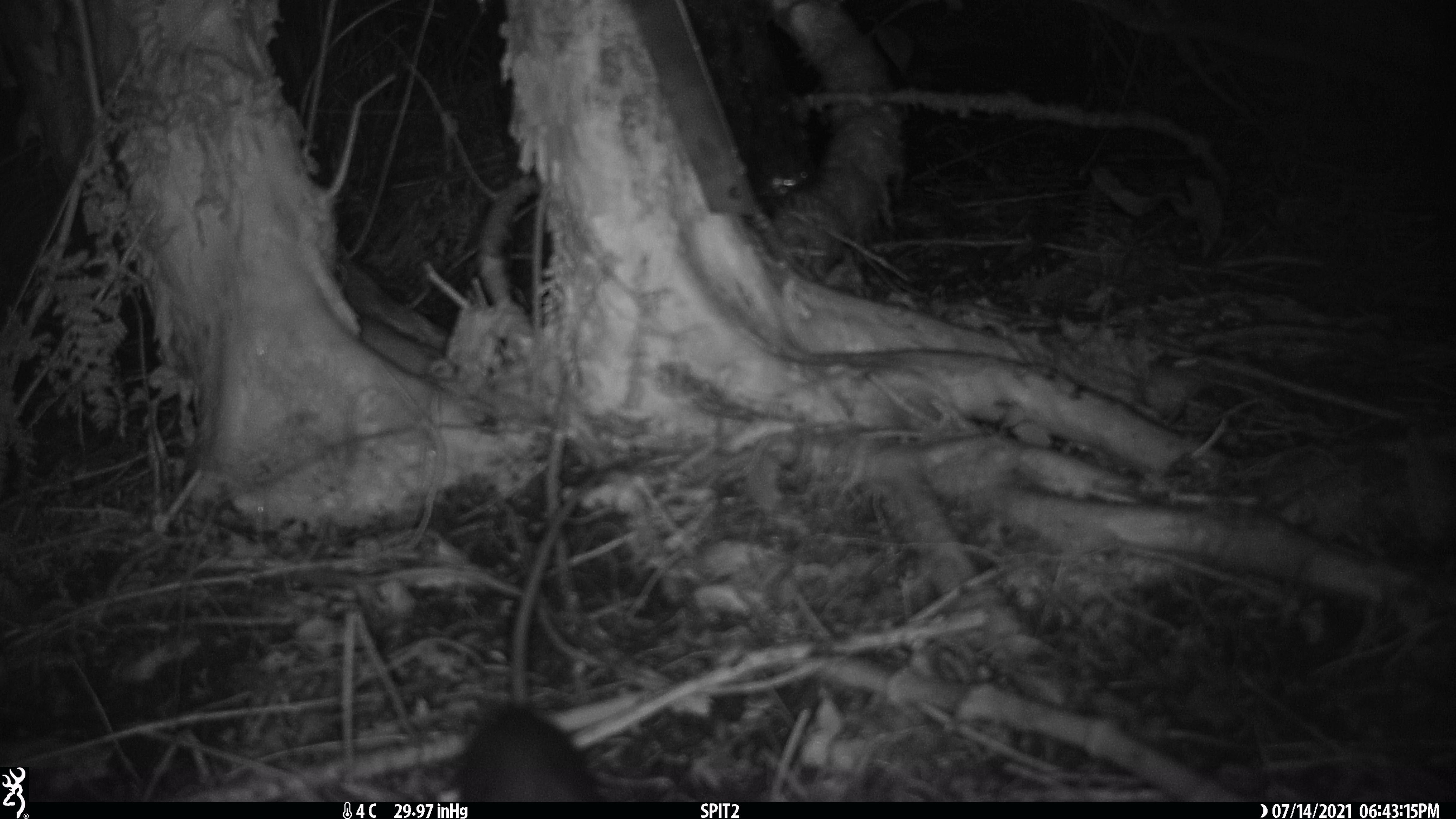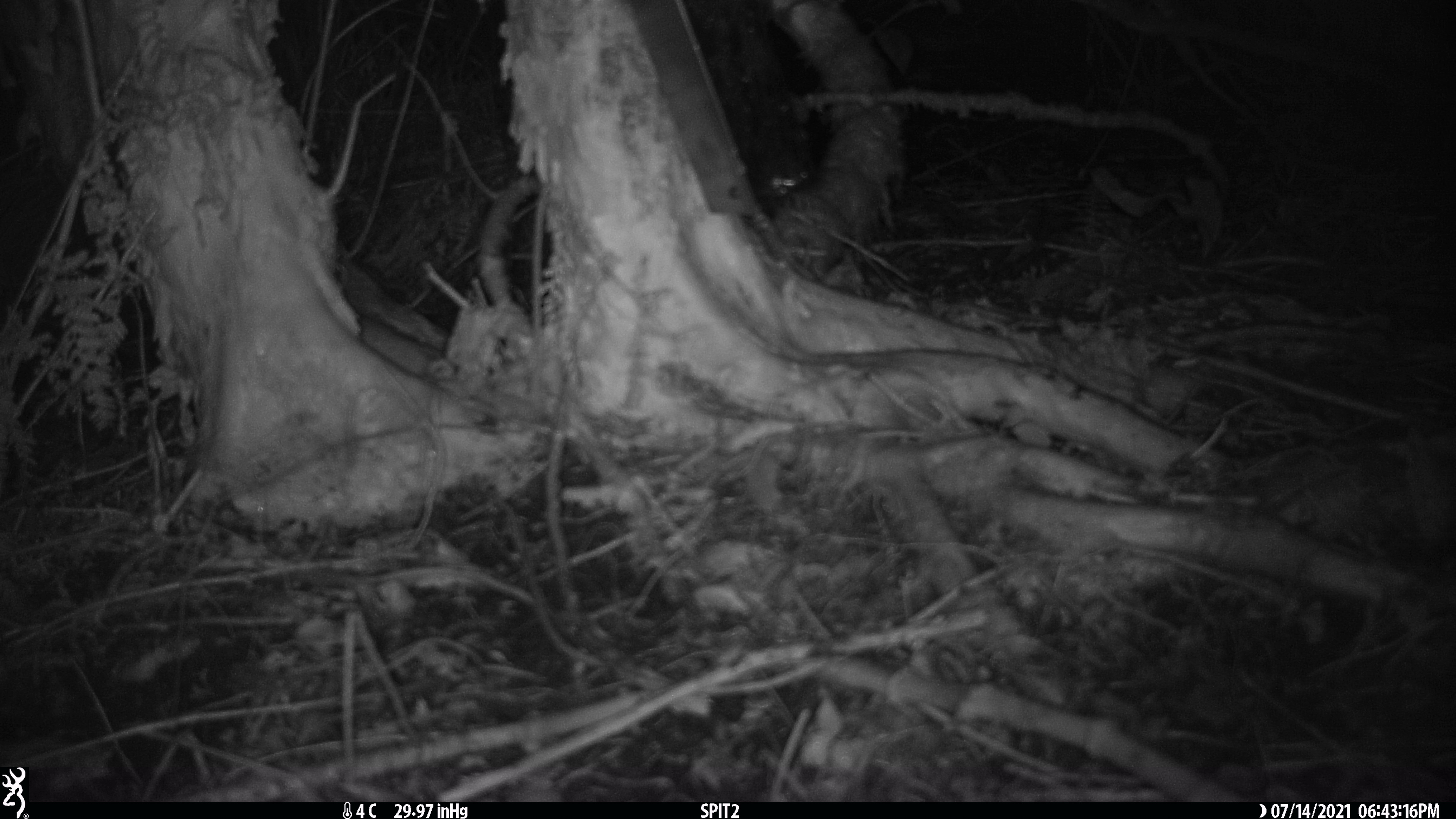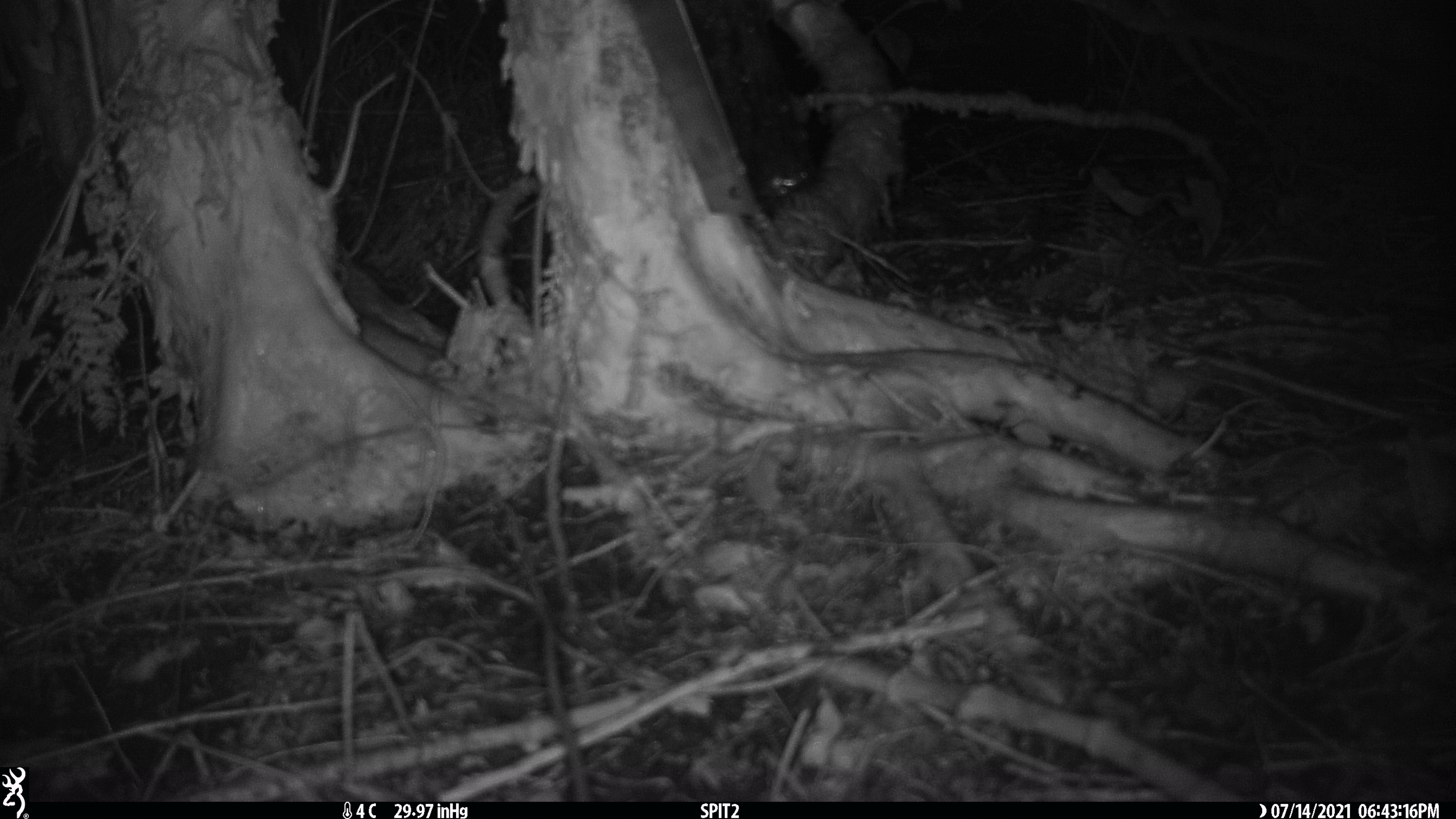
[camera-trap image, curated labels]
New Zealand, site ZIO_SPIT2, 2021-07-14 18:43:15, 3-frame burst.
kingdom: Animalia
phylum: Chordata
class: Mammalia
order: Rodentia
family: Muridae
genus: Rattus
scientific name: Rattus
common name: rat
Rat (Rattus).